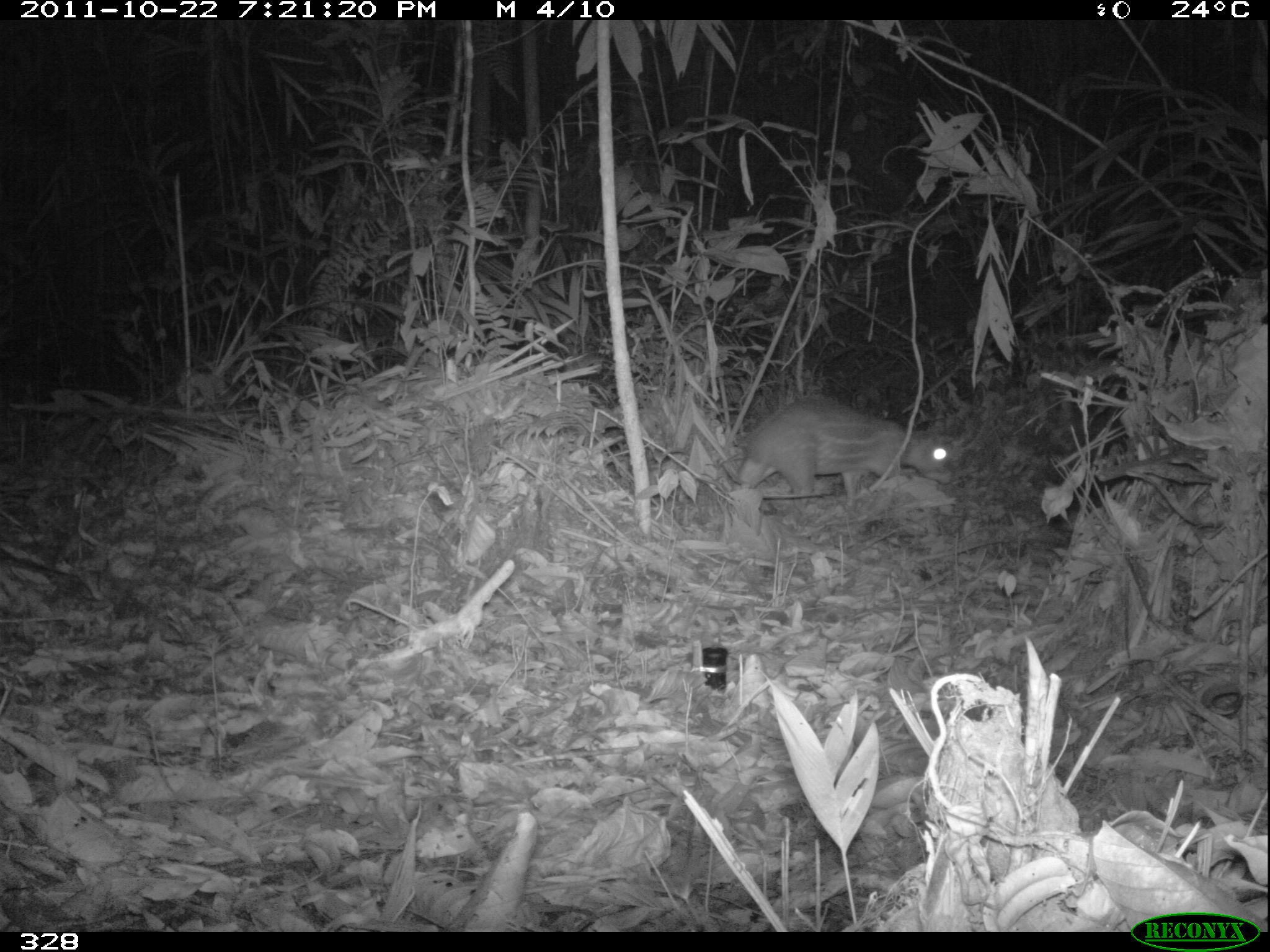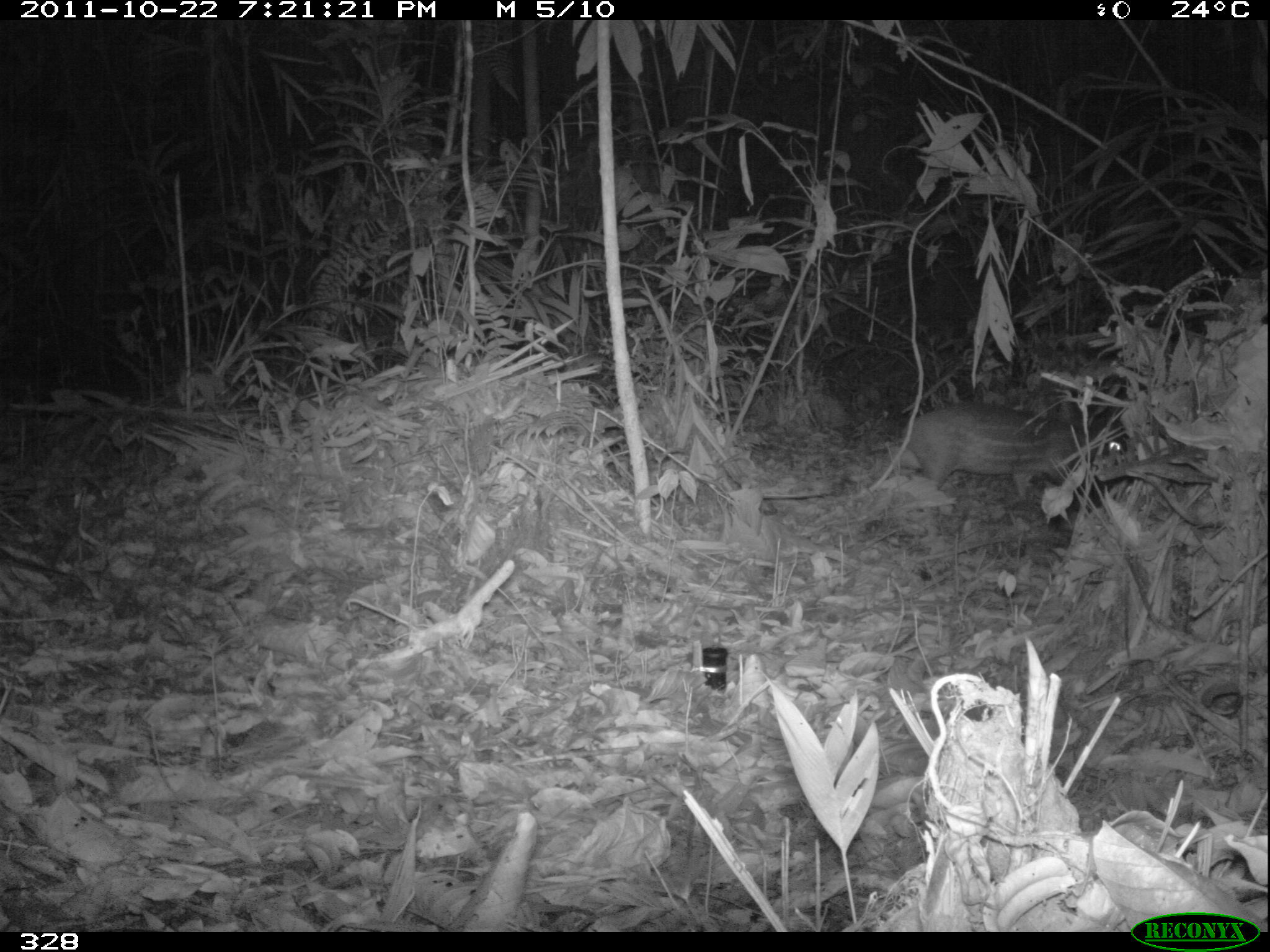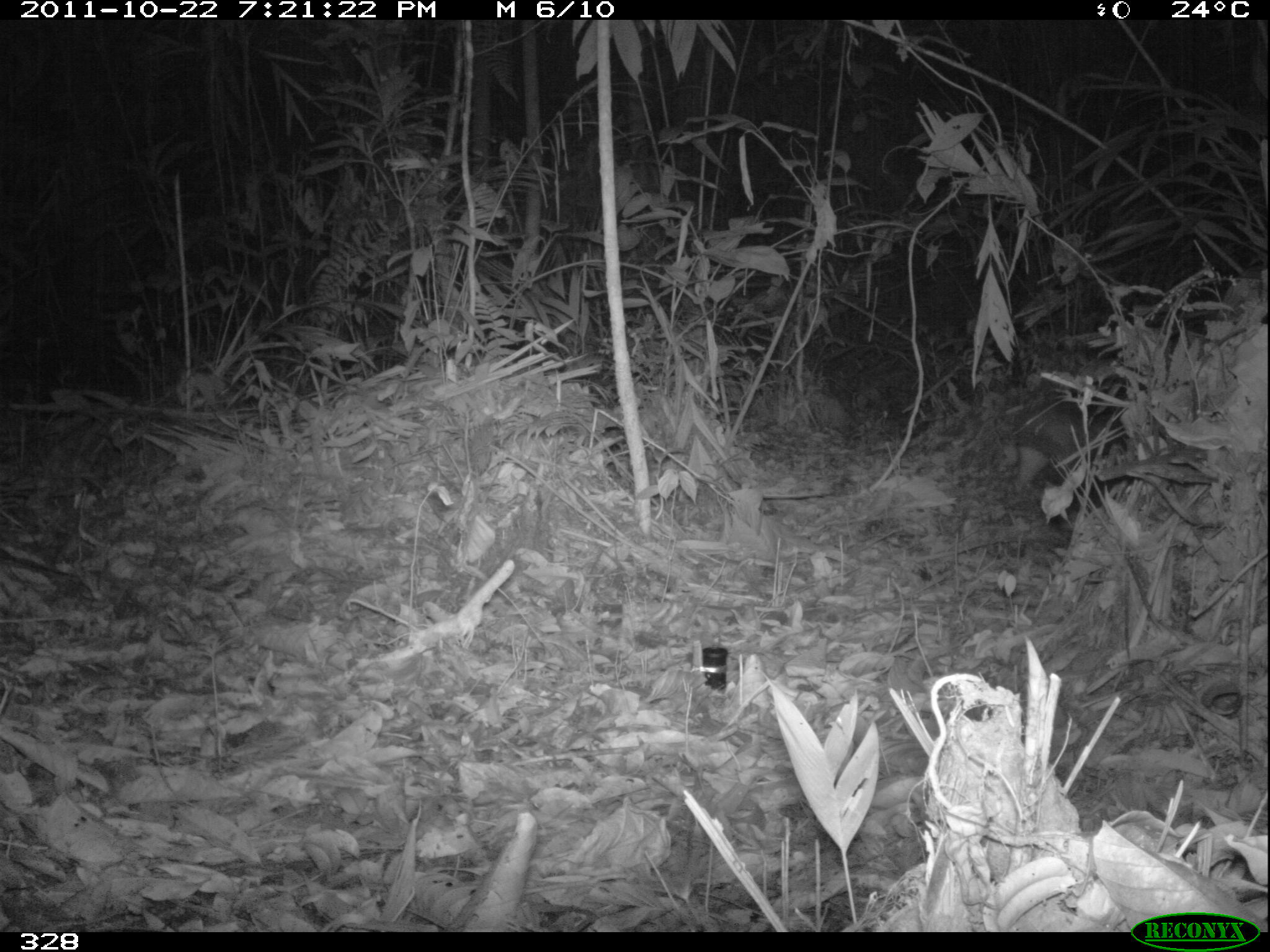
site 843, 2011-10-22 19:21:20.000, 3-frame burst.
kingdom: Animalia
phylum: Chordata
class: Mammalia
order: Rodentia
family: Cuniculidae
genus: Cuniculus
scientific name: Cuniculus paca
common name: spotted paca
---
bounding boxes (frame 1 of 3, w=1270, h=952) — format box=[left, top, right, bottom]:
cuniculus paca: box=[737, 399, 952, 510]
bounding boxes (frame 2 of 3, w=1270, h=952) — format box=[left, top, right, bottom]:
cuniculus paca: box=[901, 401, 1127, 502]